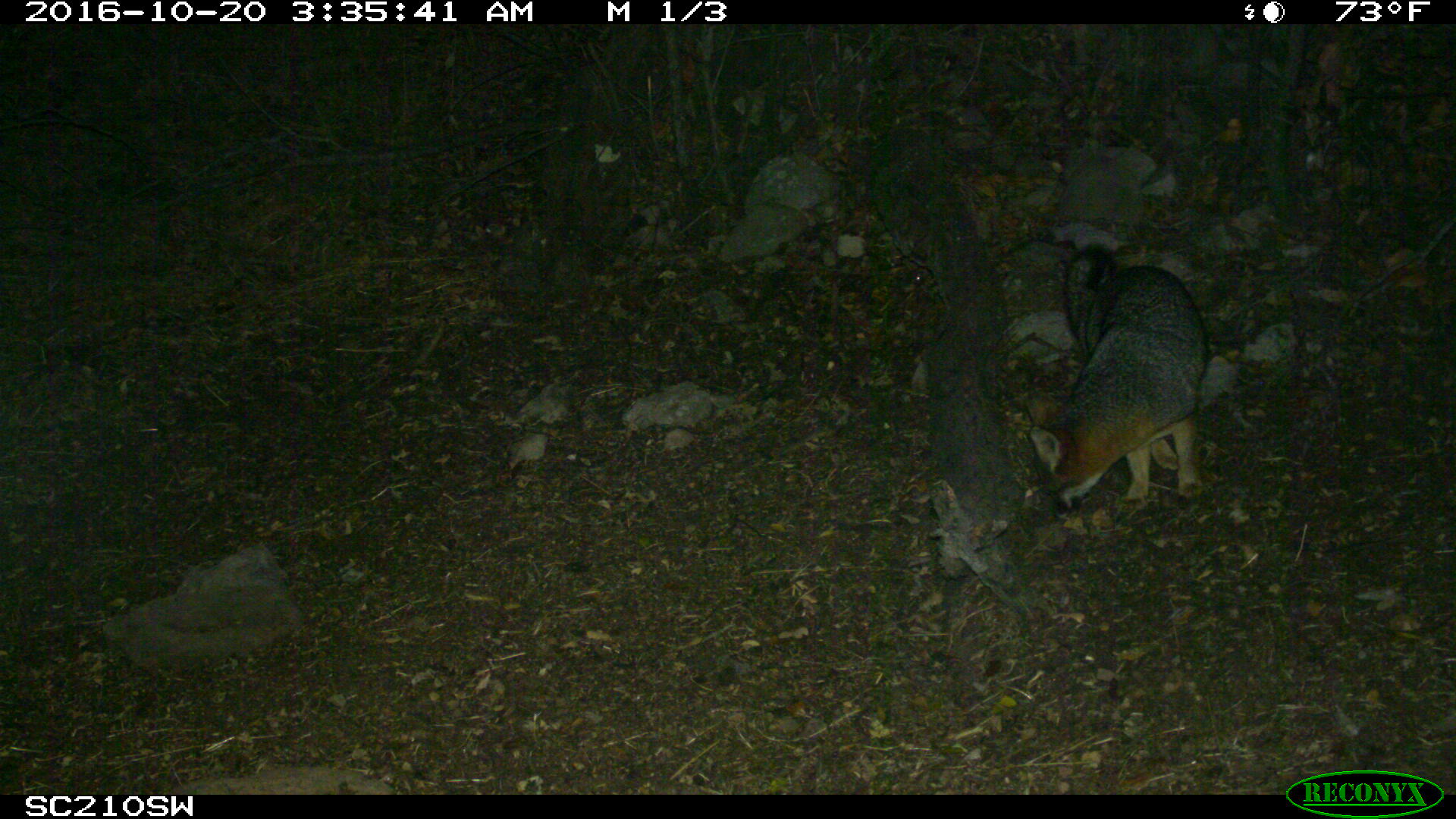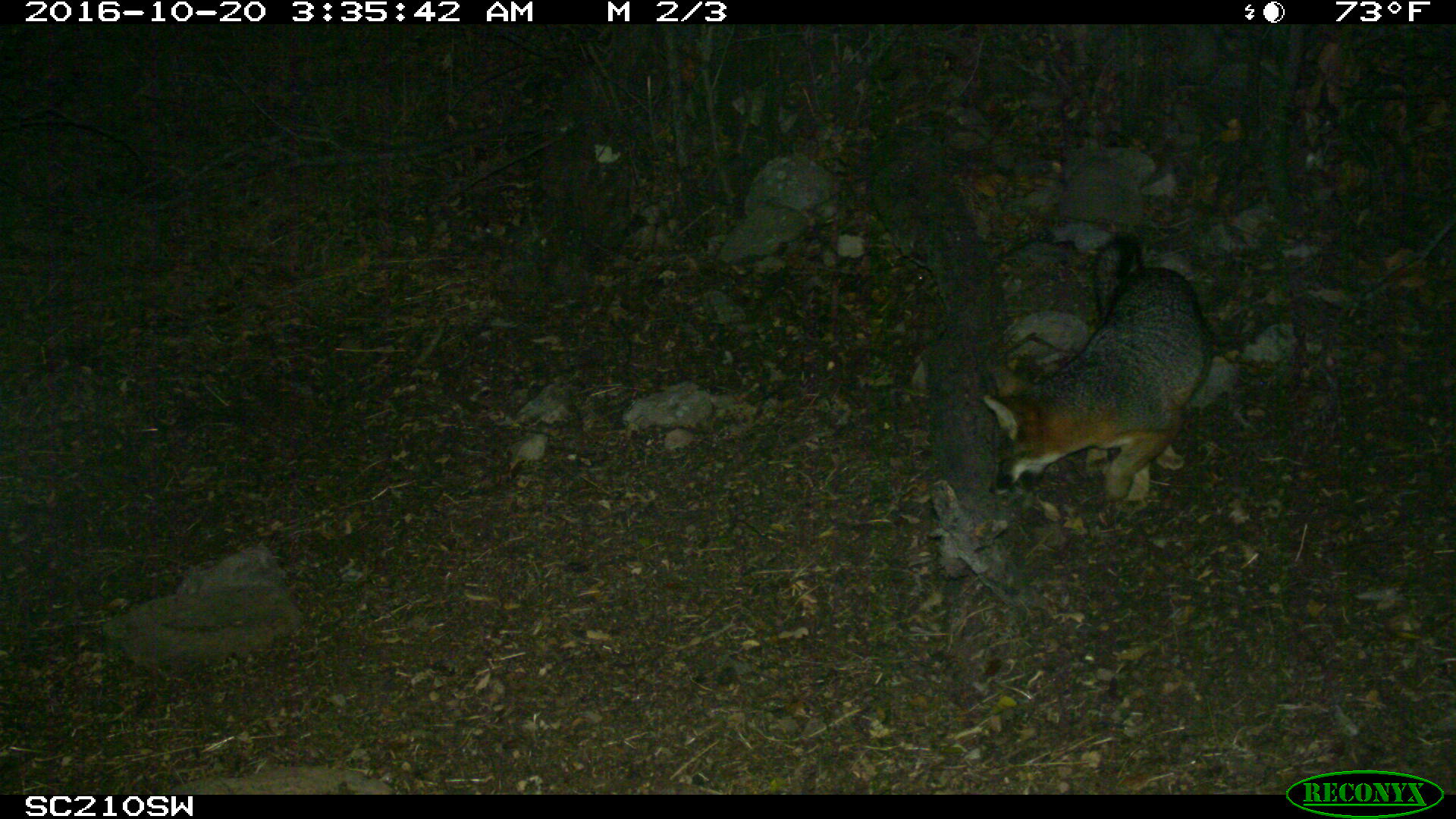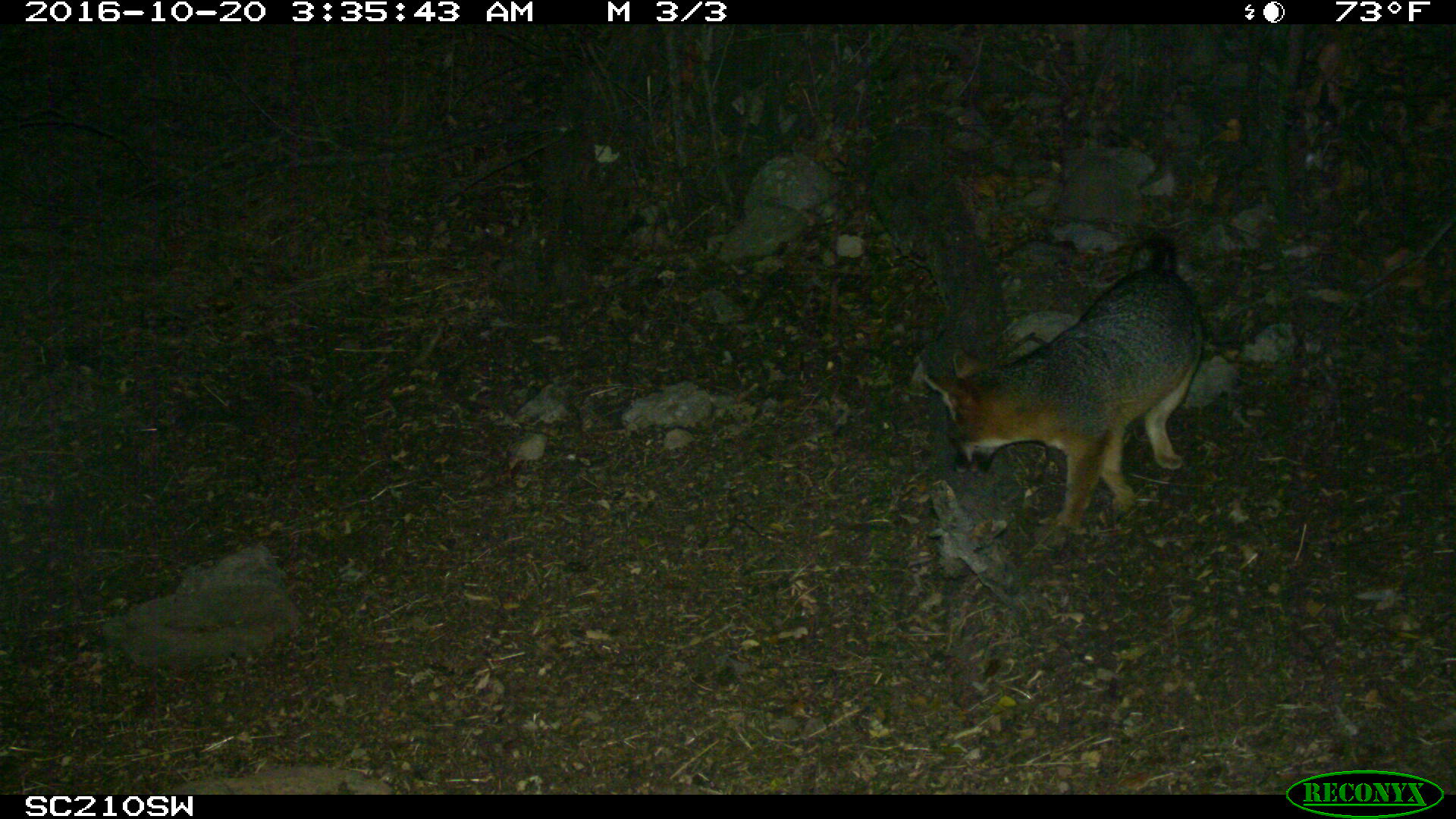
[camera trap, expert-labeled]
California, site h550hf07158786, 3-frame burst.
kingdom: Animalia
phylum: Chordata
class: Mammalia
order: Carnivora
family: Canidae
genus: Urocyon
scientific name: Urocyon littoralis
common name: island fox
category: fox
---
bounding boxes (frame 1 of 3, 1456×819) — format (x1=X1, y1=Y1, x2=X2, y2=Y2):
fox: (x1=1030, y1=247, x2=1208, y2=518)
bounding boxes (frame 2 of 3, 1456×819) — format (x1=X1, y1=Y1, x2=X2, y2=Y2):
fox: (x1=983, y1=237, x2=1214, y2=510)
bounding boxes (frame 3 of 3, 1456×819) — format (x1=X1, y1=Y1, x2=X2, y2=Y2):
fox: (x1=920, y1=238, x2=1203, y2=522)